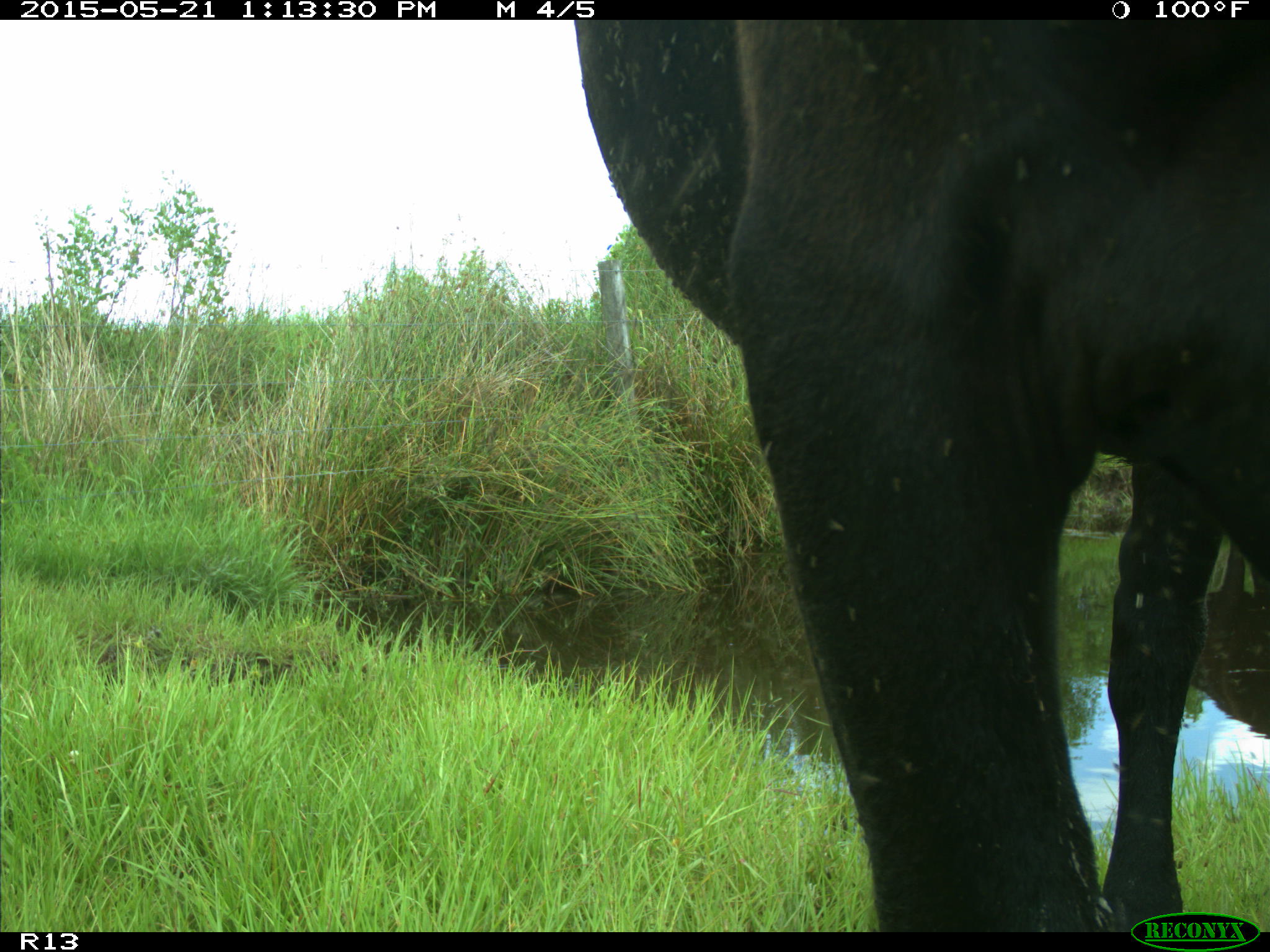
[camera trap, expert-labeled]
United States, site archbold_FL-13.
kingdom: Animalia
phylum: Chordata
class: Mammalia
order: Artiodactyla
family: Bovidae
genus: Bos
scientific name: Bos taurus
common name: domestic cow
Bos taurus (domestic cow).